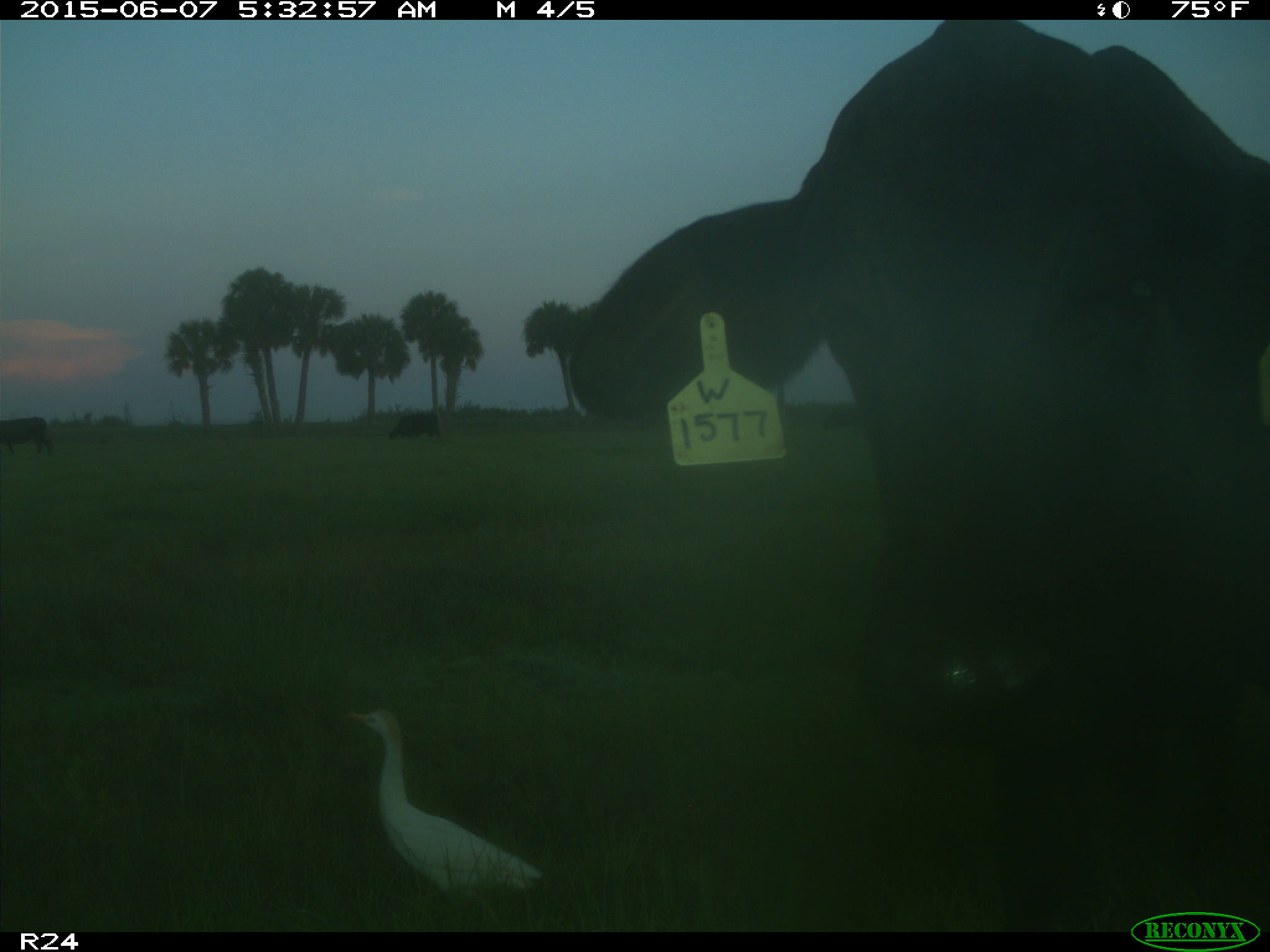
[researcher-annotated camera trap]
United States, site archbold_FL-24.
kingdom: Animalia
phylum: Chordata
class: Mammalia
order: Artiodactyla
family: Bovidae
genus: Bos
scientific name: Bos taurus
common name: domestic cow